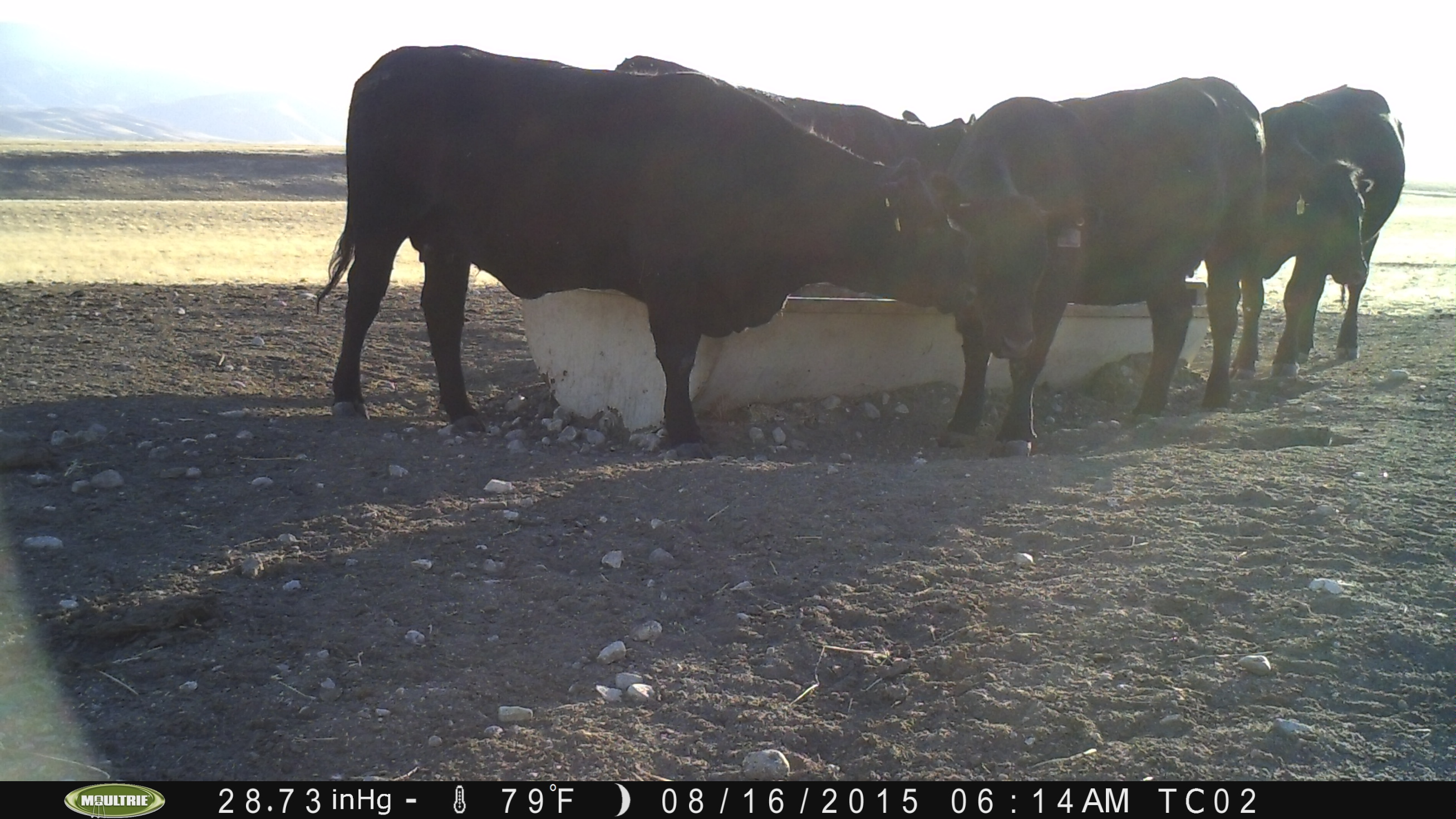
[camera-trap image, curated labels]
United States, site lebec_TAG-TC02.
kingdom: Animalia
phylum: Chordata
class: Mammalia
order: Artiodactyla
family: Bovidae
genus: Bos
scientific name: Bos taurus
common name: domestic cow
Bos taurus (domestic cow).